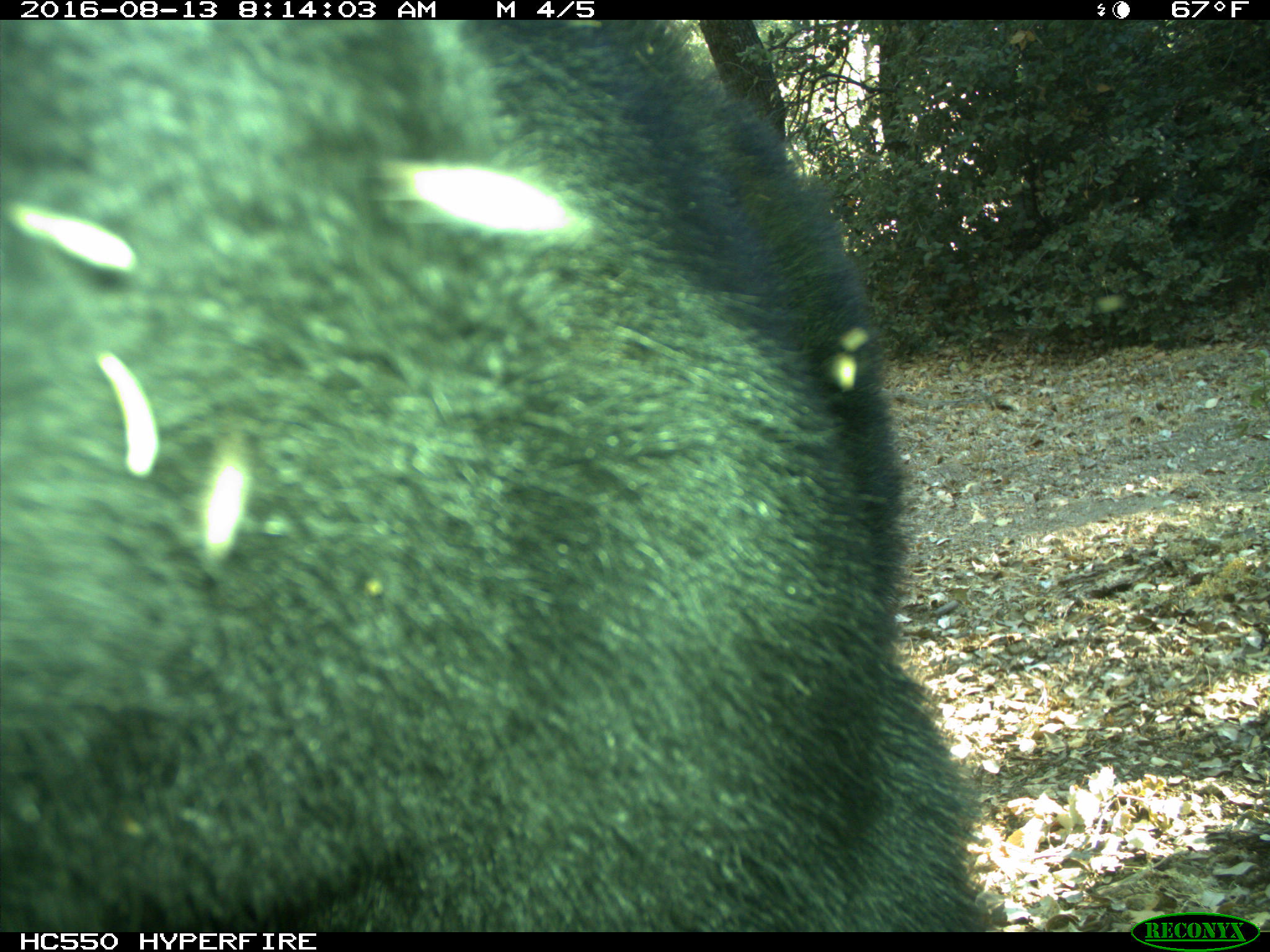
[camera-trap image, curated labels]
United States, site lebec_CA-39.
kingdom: Animalia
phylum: Chordata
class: Mammalia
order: Carnivora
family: Ursidae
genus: Ursus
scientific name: Ursus americanus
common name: american black bear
Ursus americanus (american black bear).